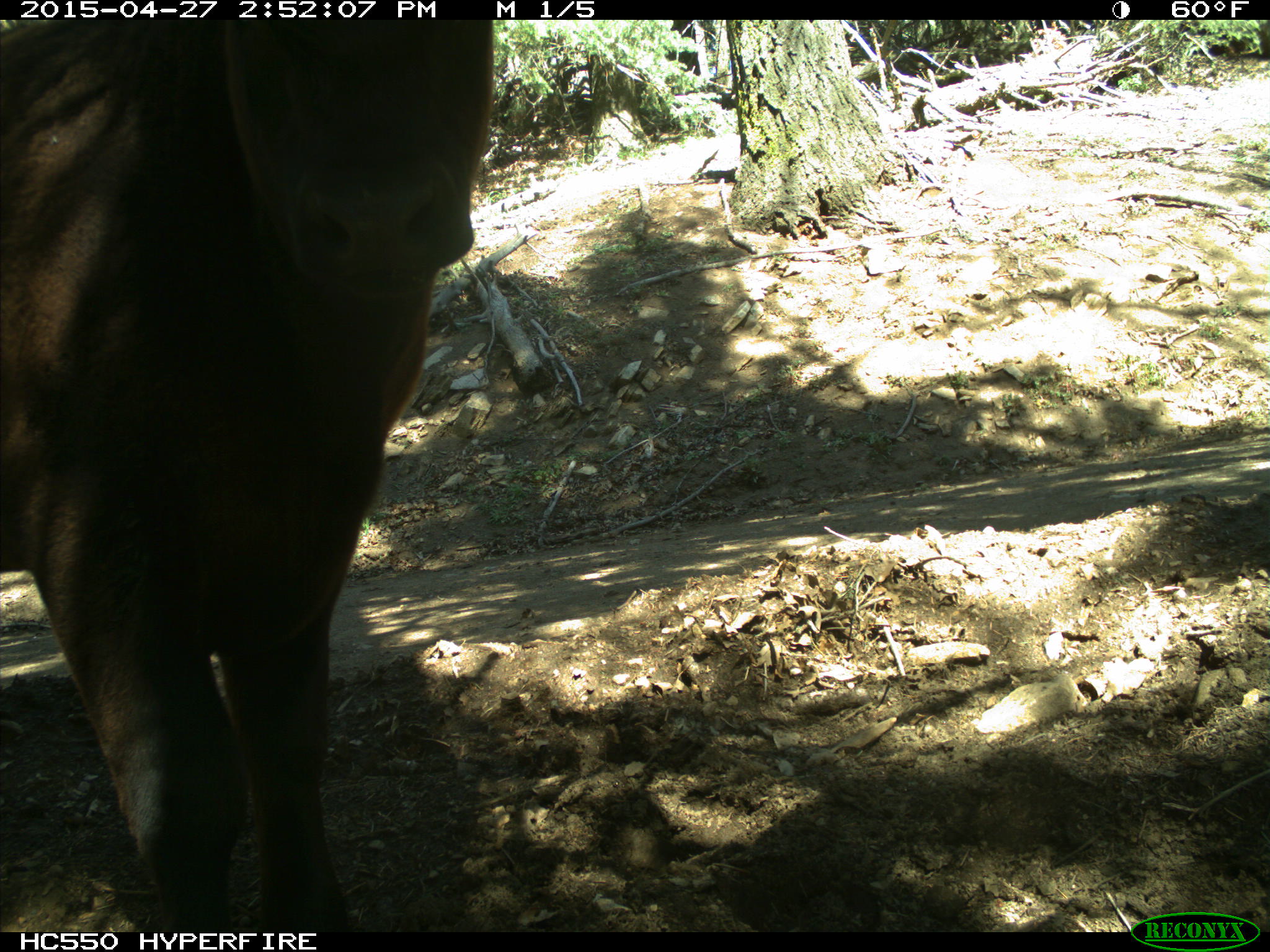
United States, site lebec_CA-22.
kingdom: Animalia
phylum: Chordata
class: Mammalia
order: Artiodactyla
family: Bovidae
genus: Bos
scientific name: Bos taurus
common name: domestic cow